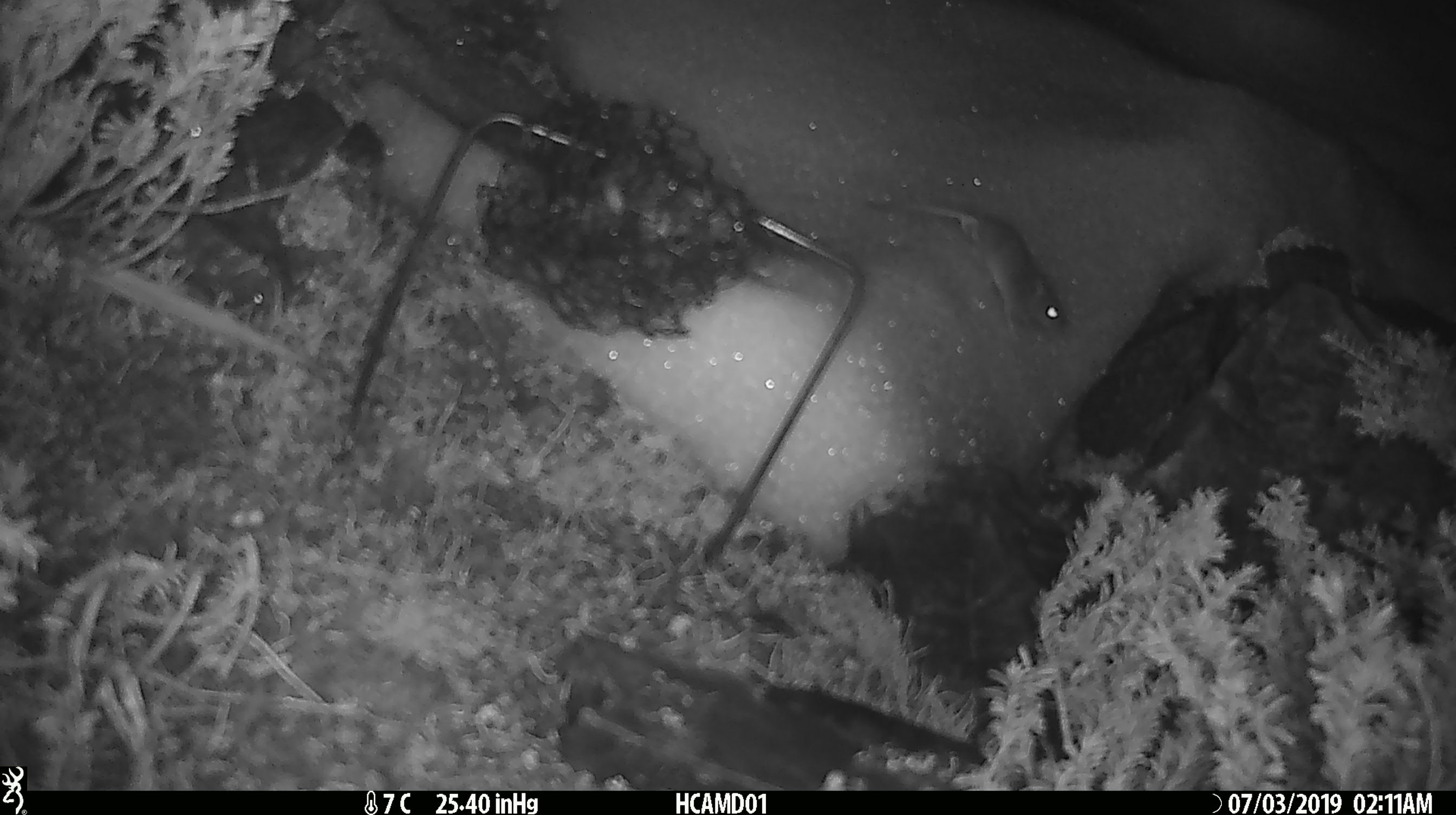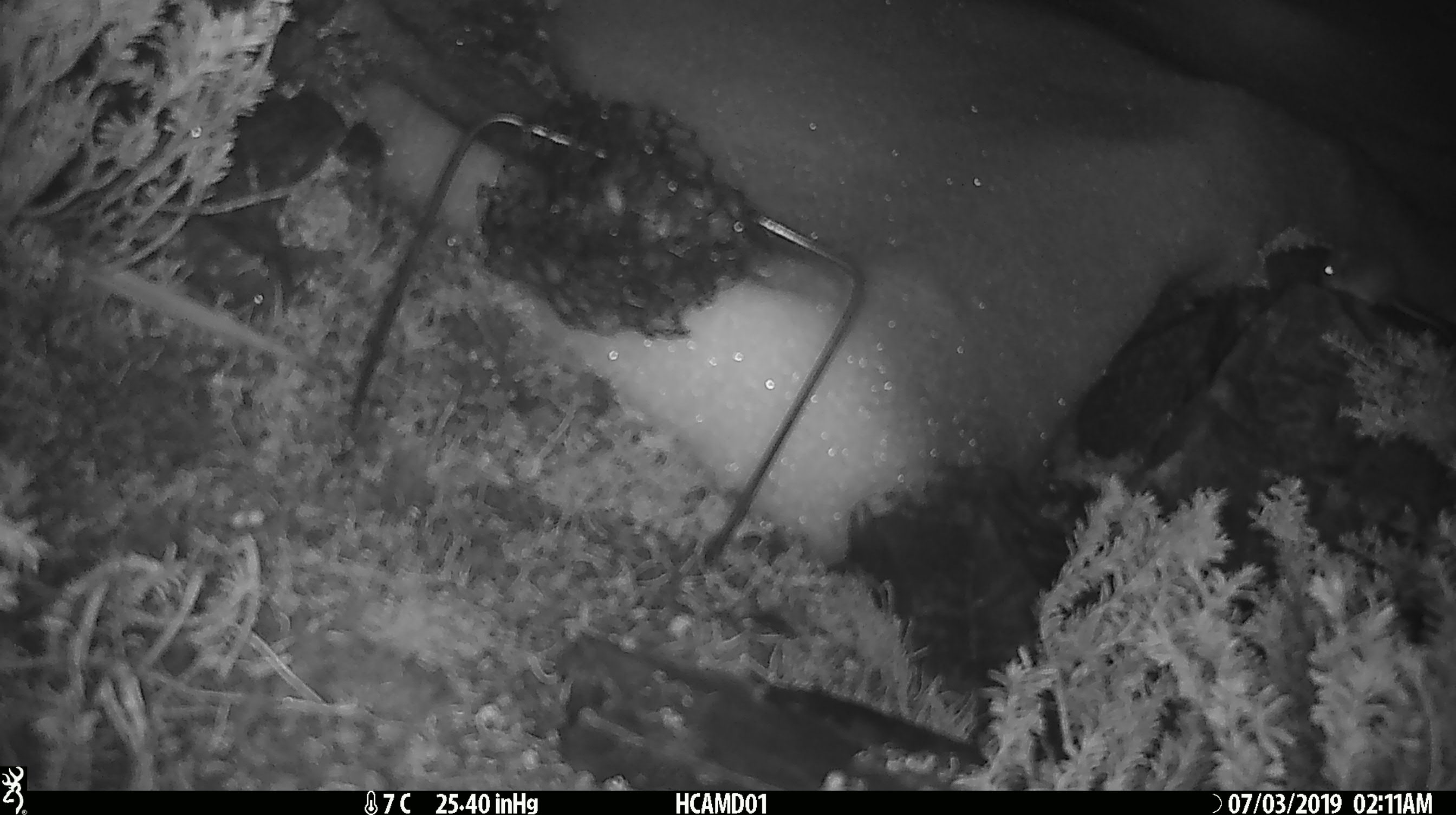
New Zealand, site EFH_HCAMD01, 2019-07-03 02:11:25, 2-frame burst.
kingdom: Animalia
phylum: Chordata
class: Mammalia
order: Rodentia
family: Muridae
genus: Mus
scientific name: Mus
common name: mouse